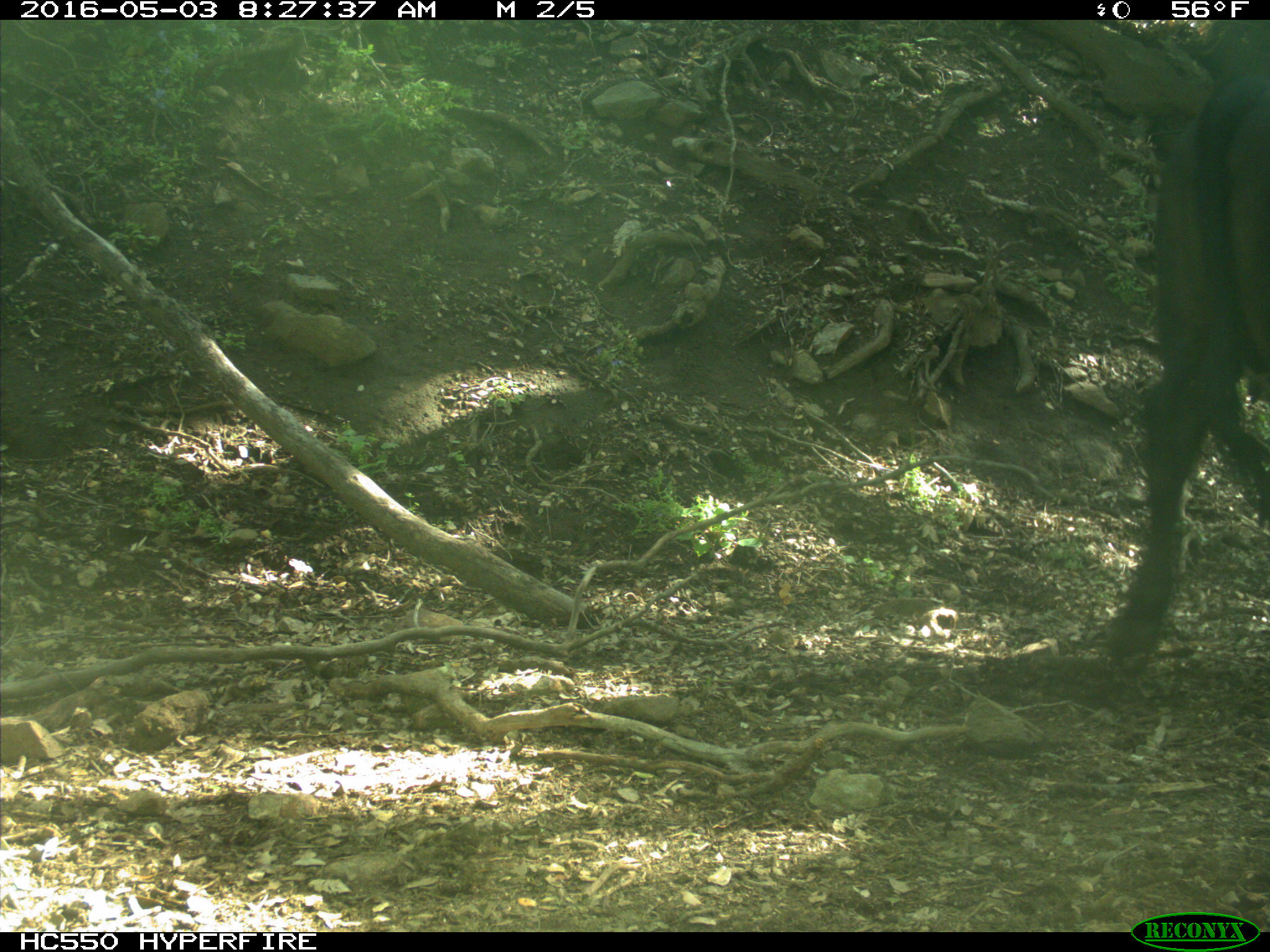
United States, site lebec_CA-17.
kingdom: Animalia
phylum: Chordata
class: Mammalia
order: Artiodactyla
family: Bovidae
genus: Bos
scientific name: Bos taurus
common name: domestic cow